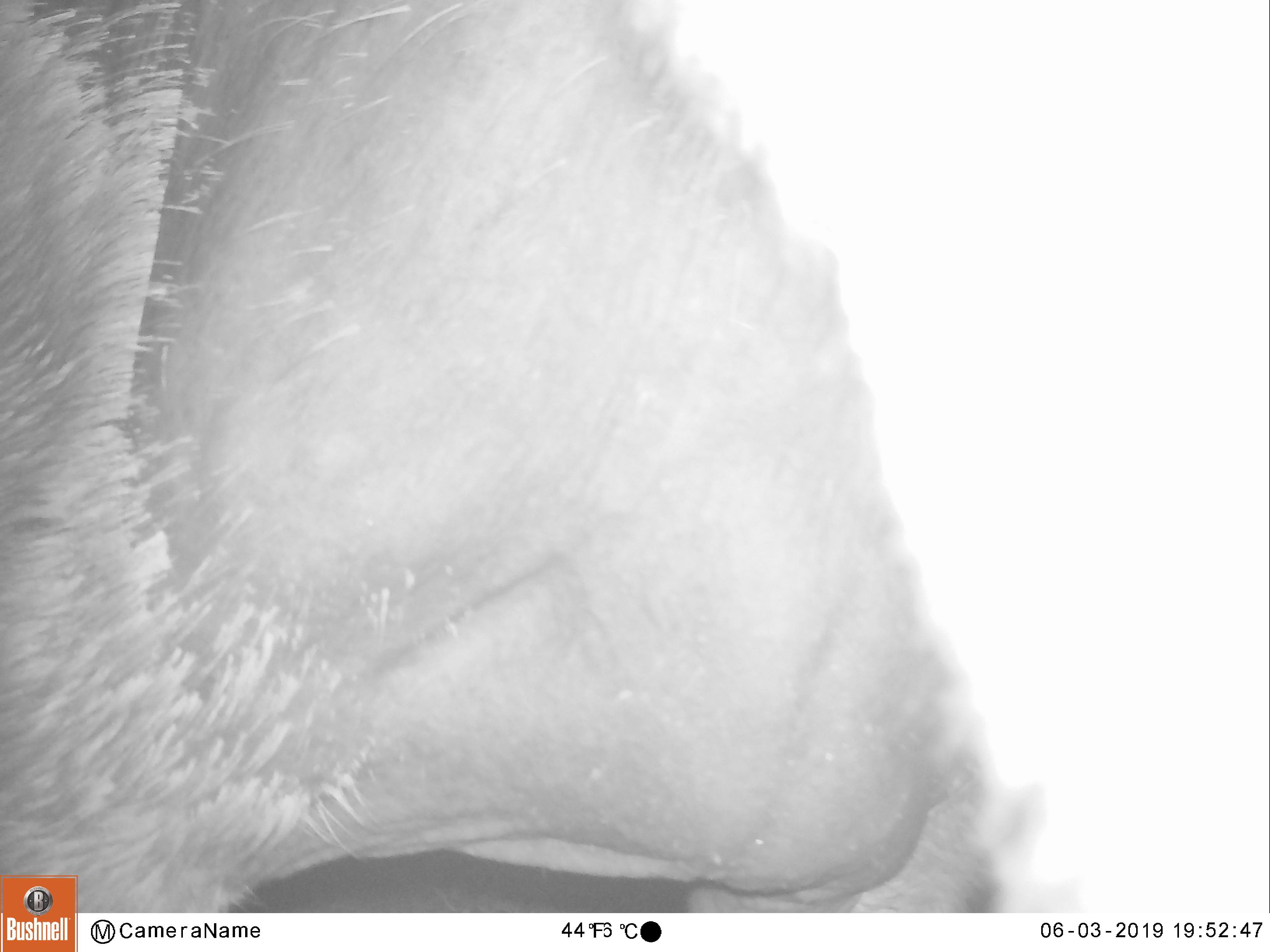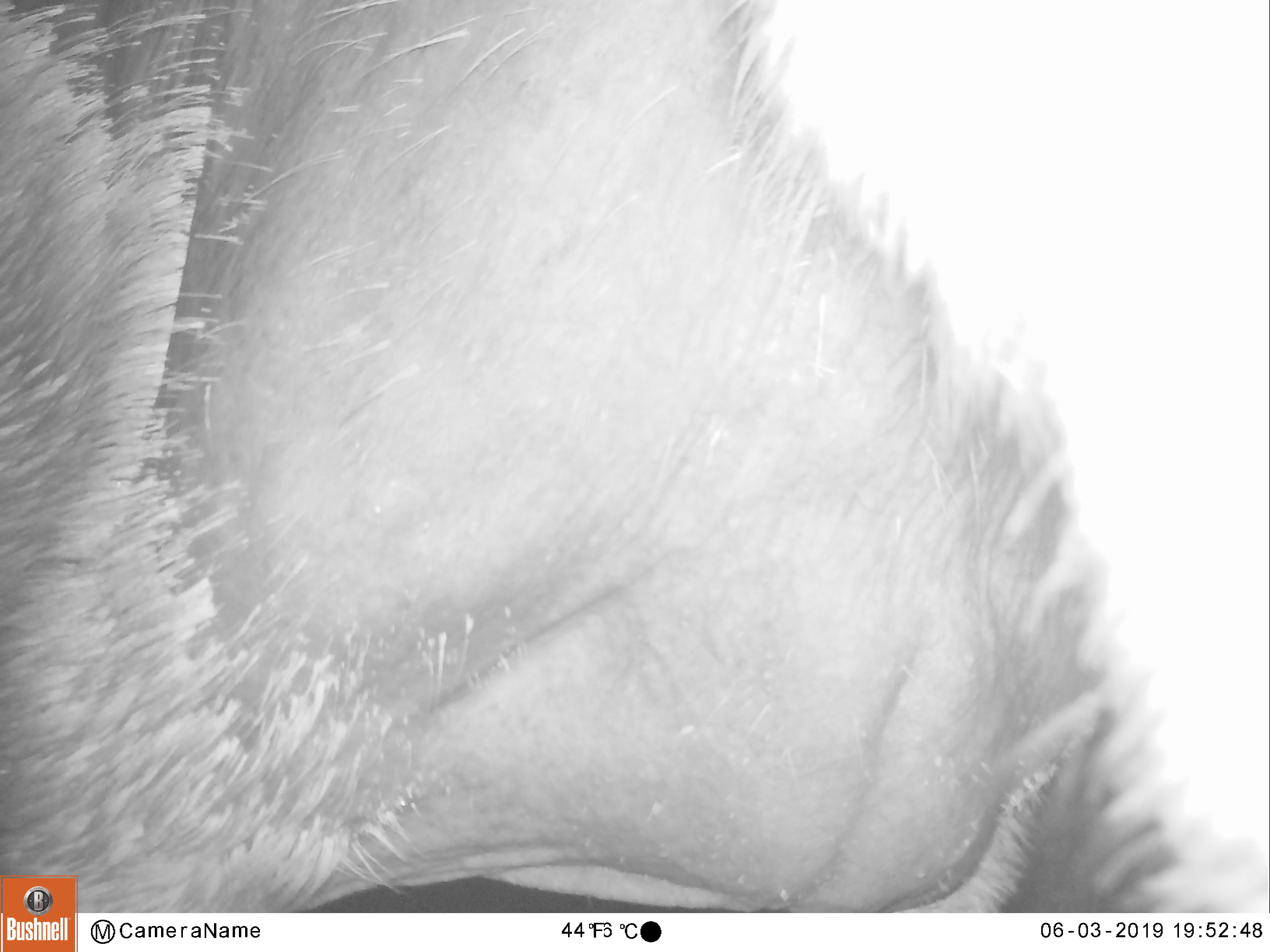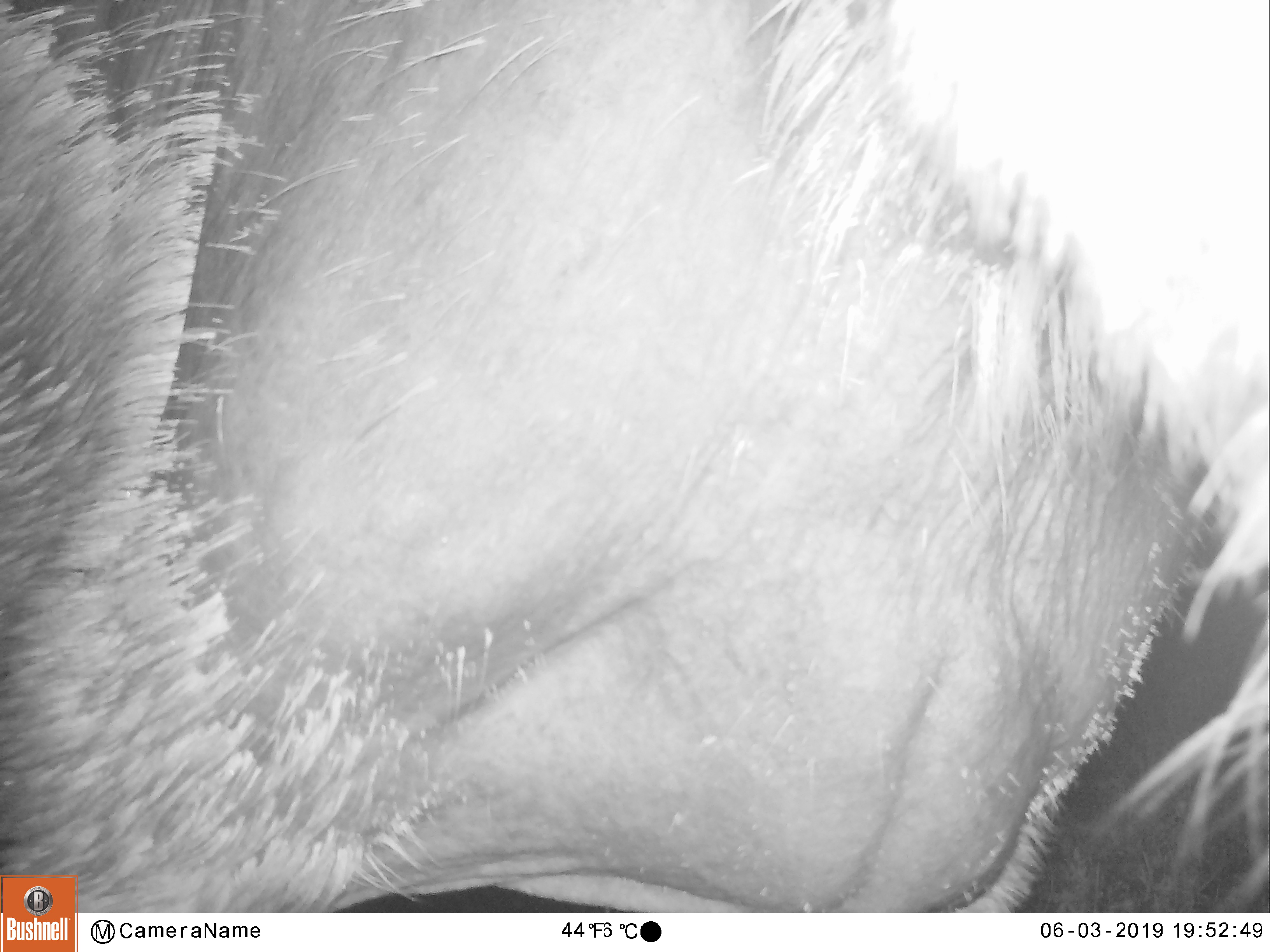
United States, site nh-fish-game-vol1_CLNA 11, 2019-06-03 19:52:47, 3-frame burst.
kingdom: Animalia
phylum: Chordata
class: Mammalia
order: Artiodactyla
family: Cervidae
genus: Alces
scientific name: Alces alces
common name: moose